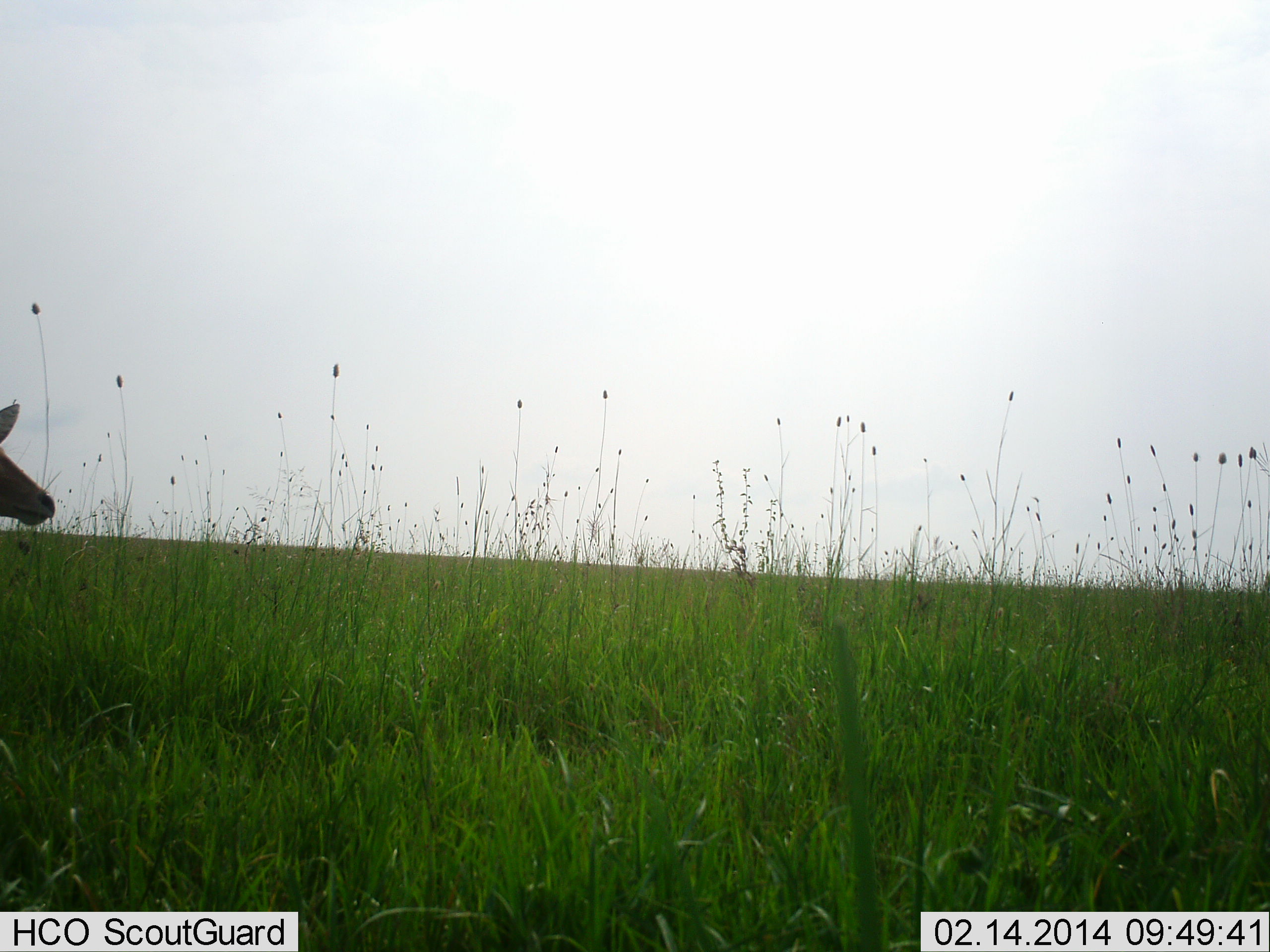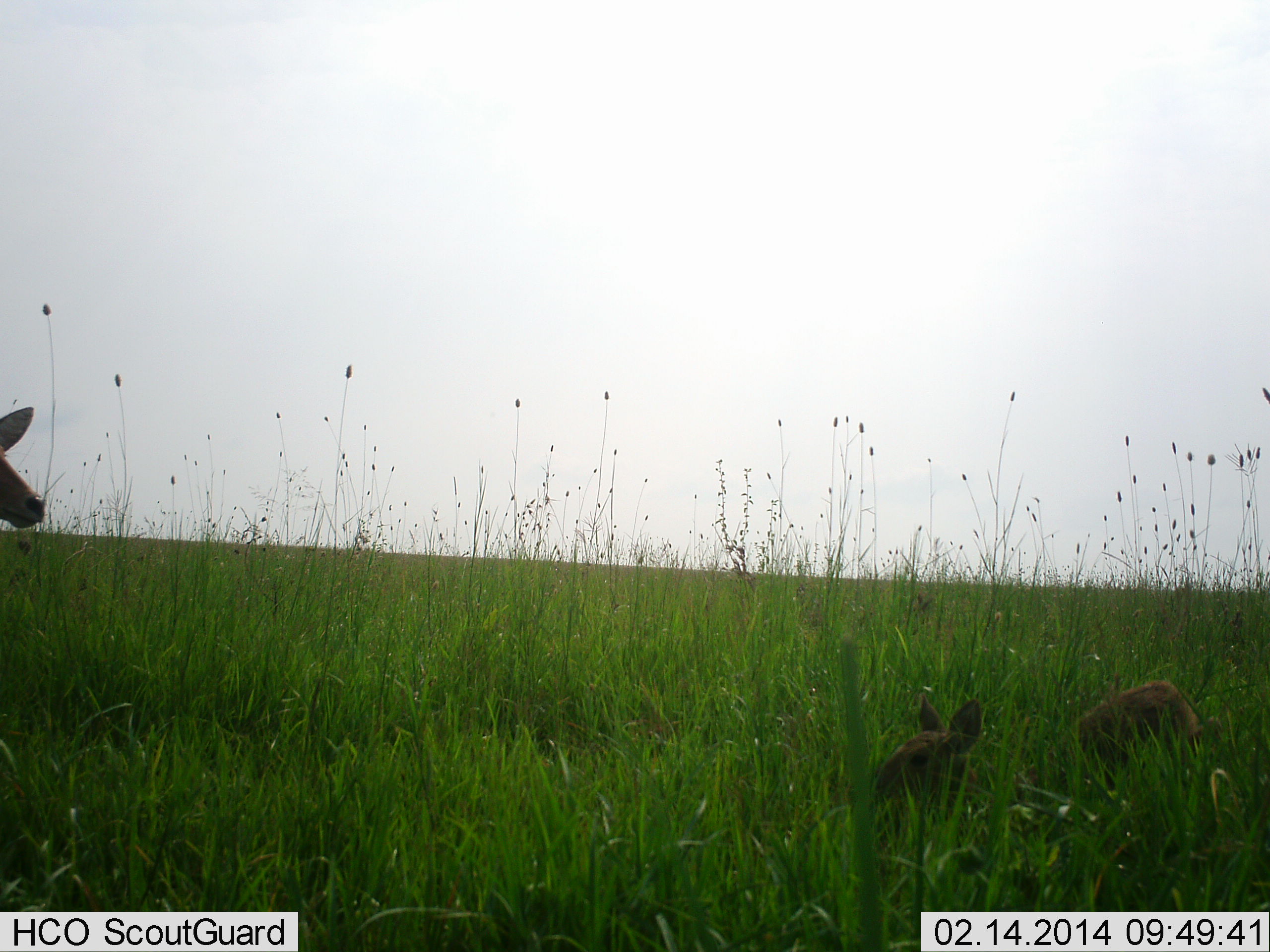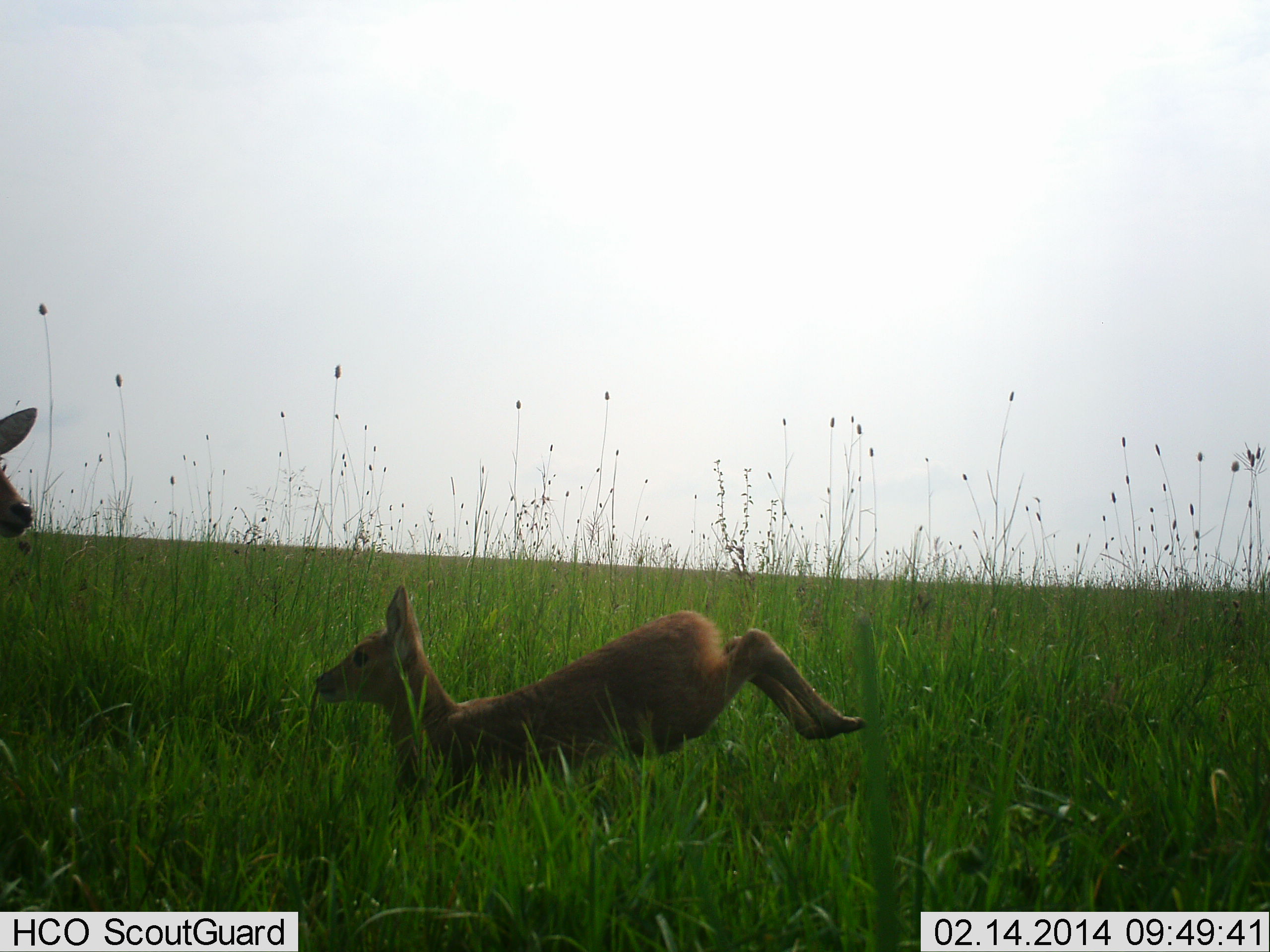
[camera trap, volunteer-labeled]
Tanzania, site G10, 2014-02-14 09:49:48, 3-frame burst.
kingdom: Animalia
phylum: Chordata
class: Mammalia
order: Artiodactyla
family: Bovidae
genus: Redunca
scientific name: Redunca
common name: reedbuck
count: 2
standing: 75%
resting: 0%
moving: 100%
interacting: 12%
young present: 100%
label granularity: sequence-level